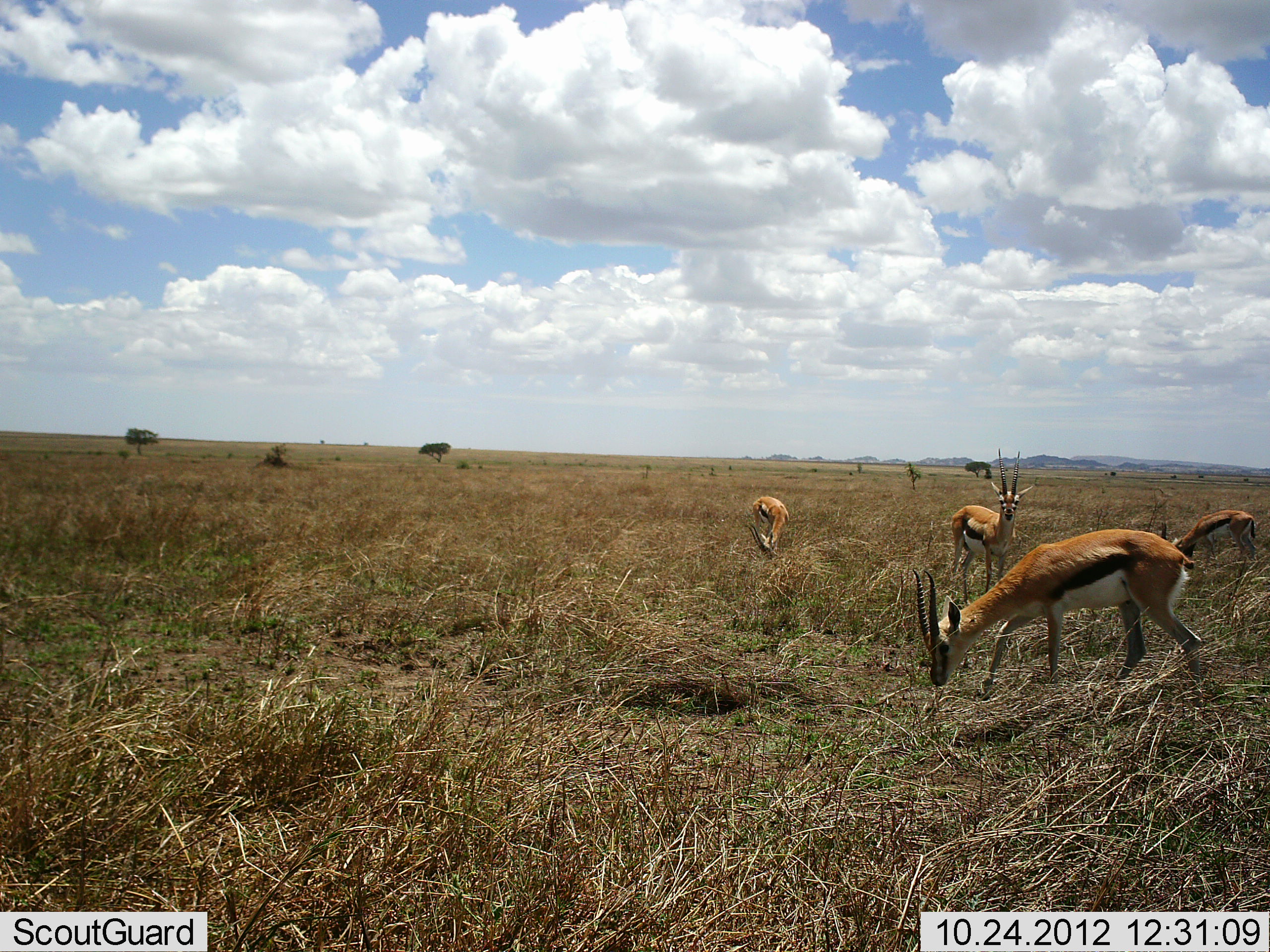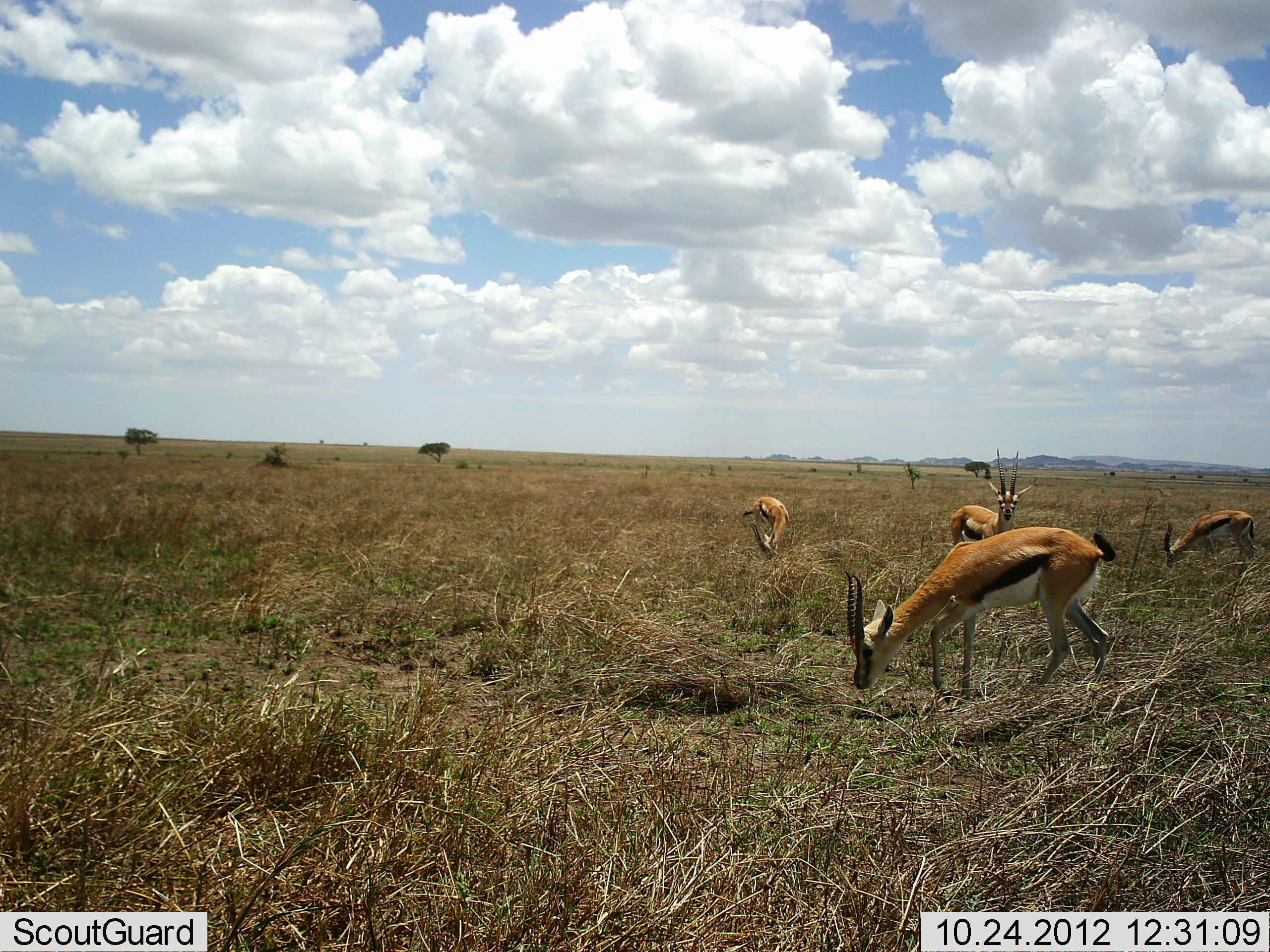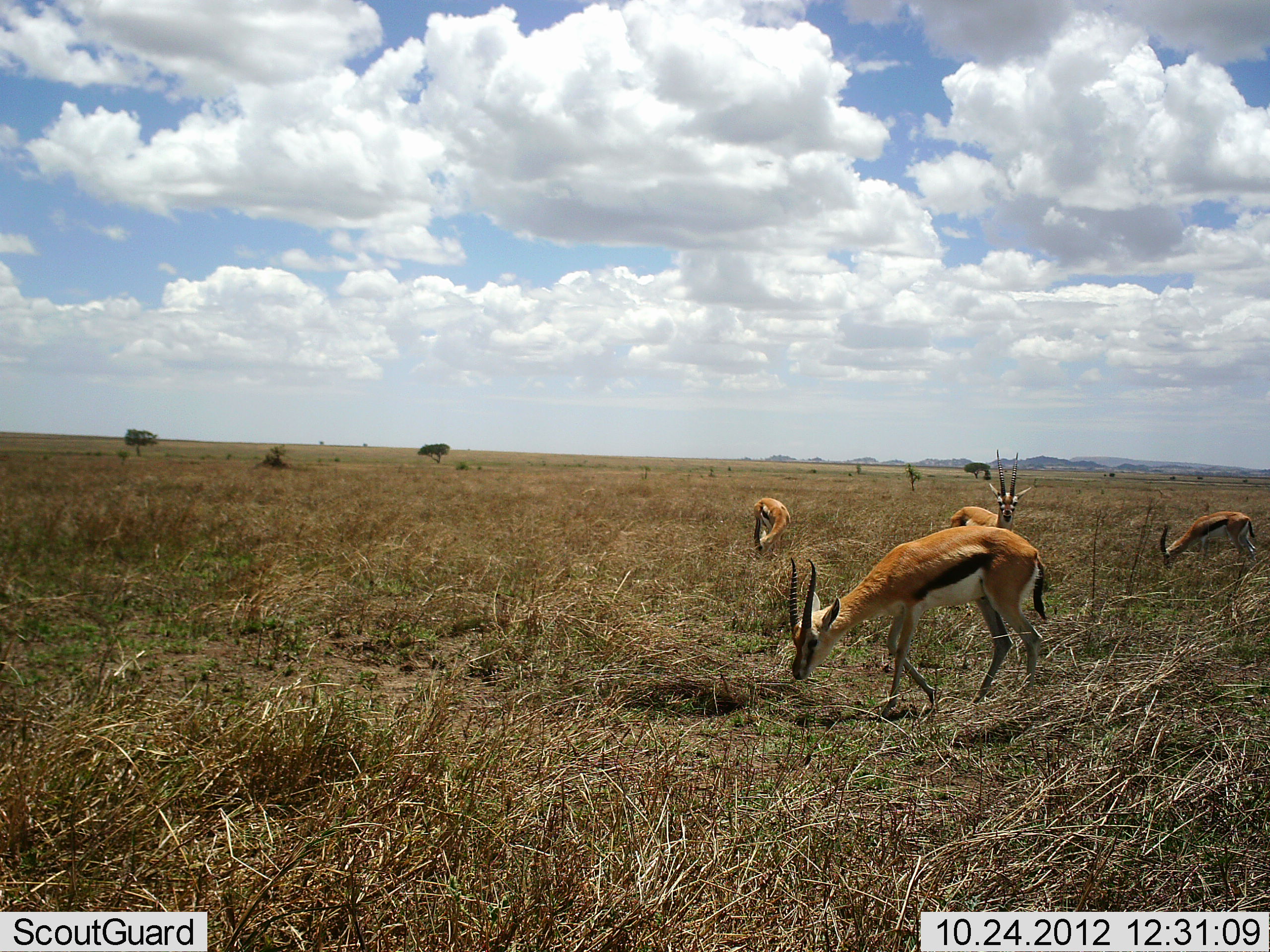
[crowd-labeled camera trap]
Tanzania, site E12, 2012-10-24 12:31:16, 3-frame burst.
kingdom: Animalia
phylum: Chordata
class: Mammalia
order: Artiodactyla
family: Bovidae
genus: Eudorcas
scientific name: Eudorcas thomsonii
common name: thomson's gazelle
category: gazellethomsons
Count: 4.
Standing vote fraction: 70%.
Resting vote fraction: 0%.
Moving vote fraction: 50%.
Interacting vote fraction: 0%.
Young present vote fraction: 0%.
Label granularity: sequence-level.